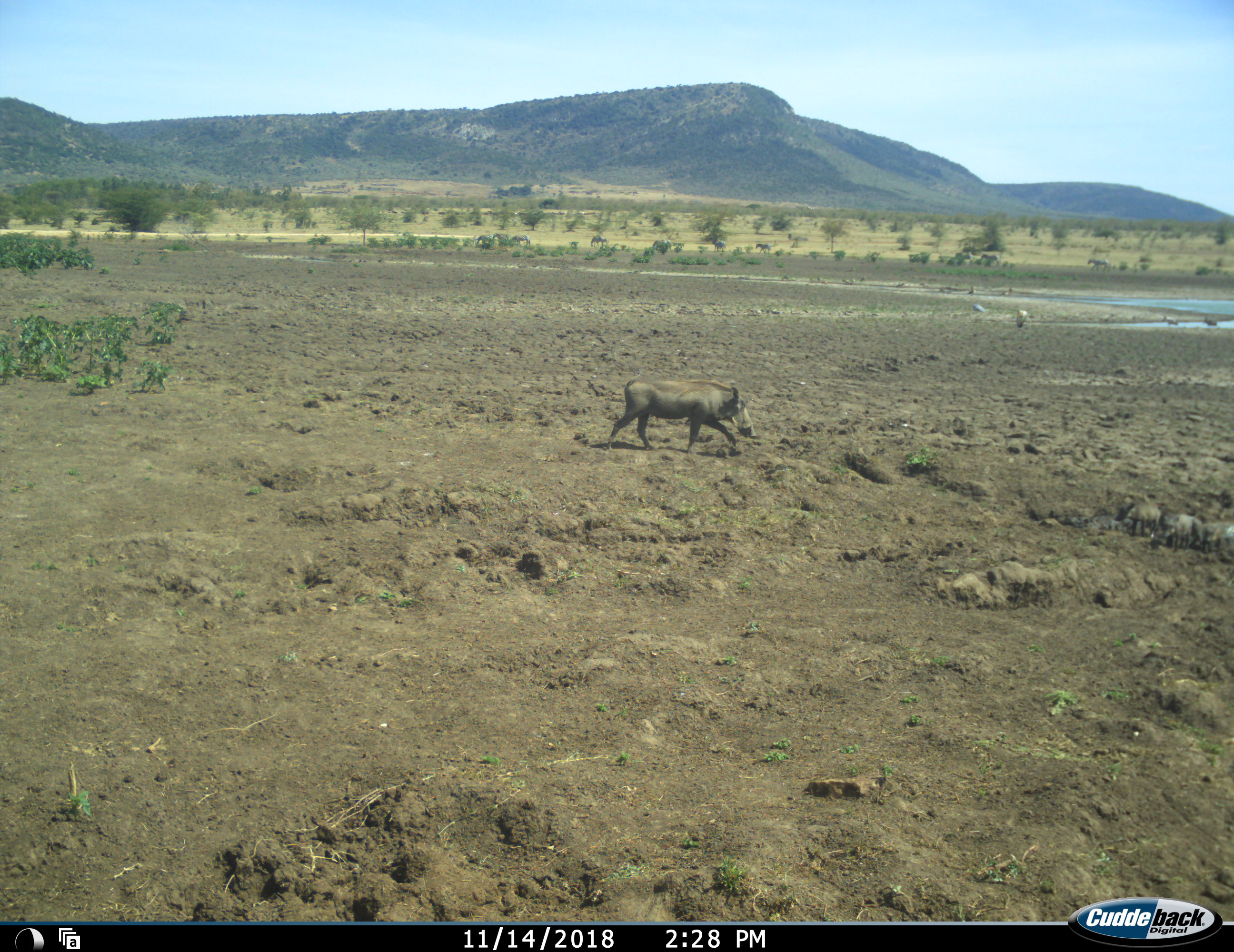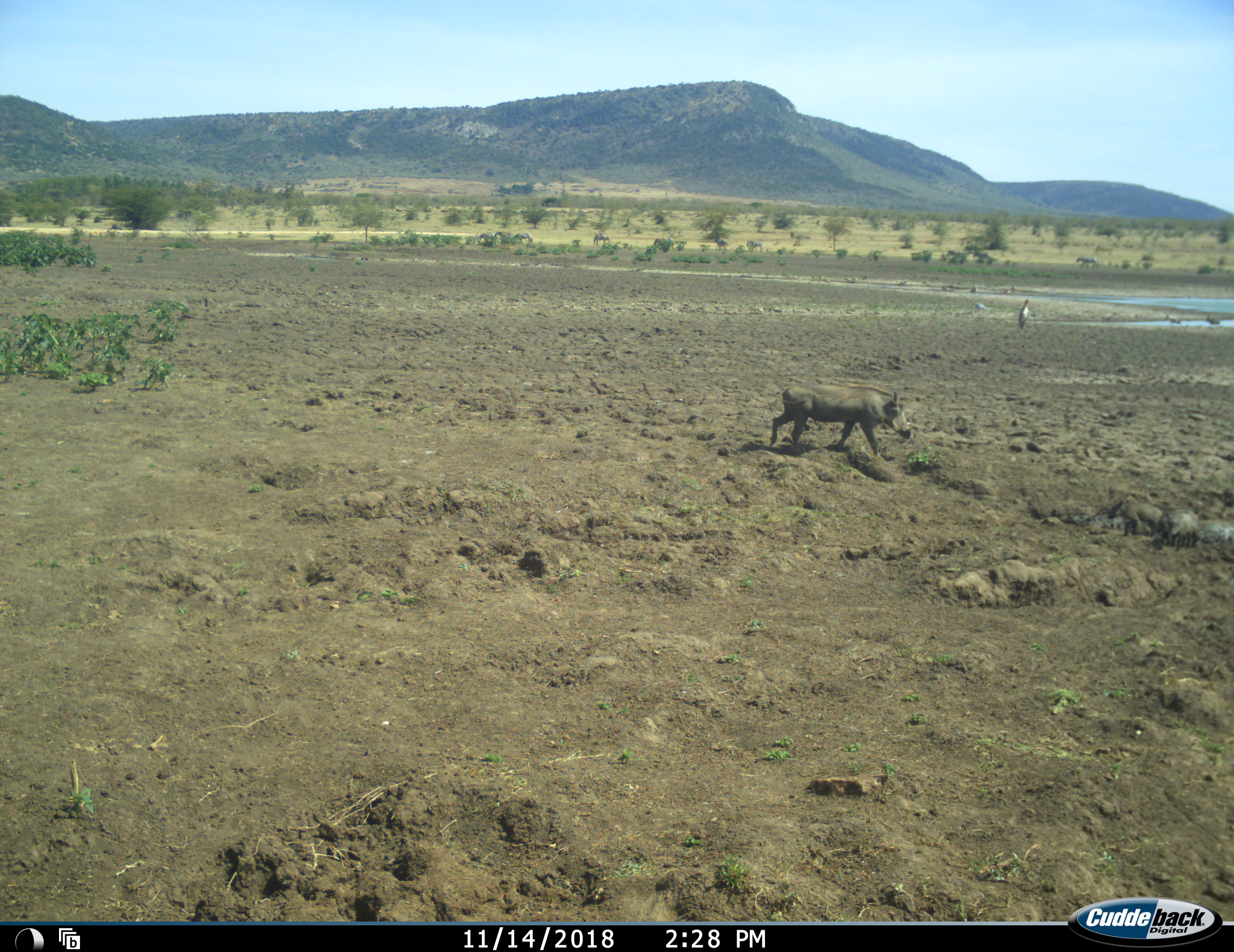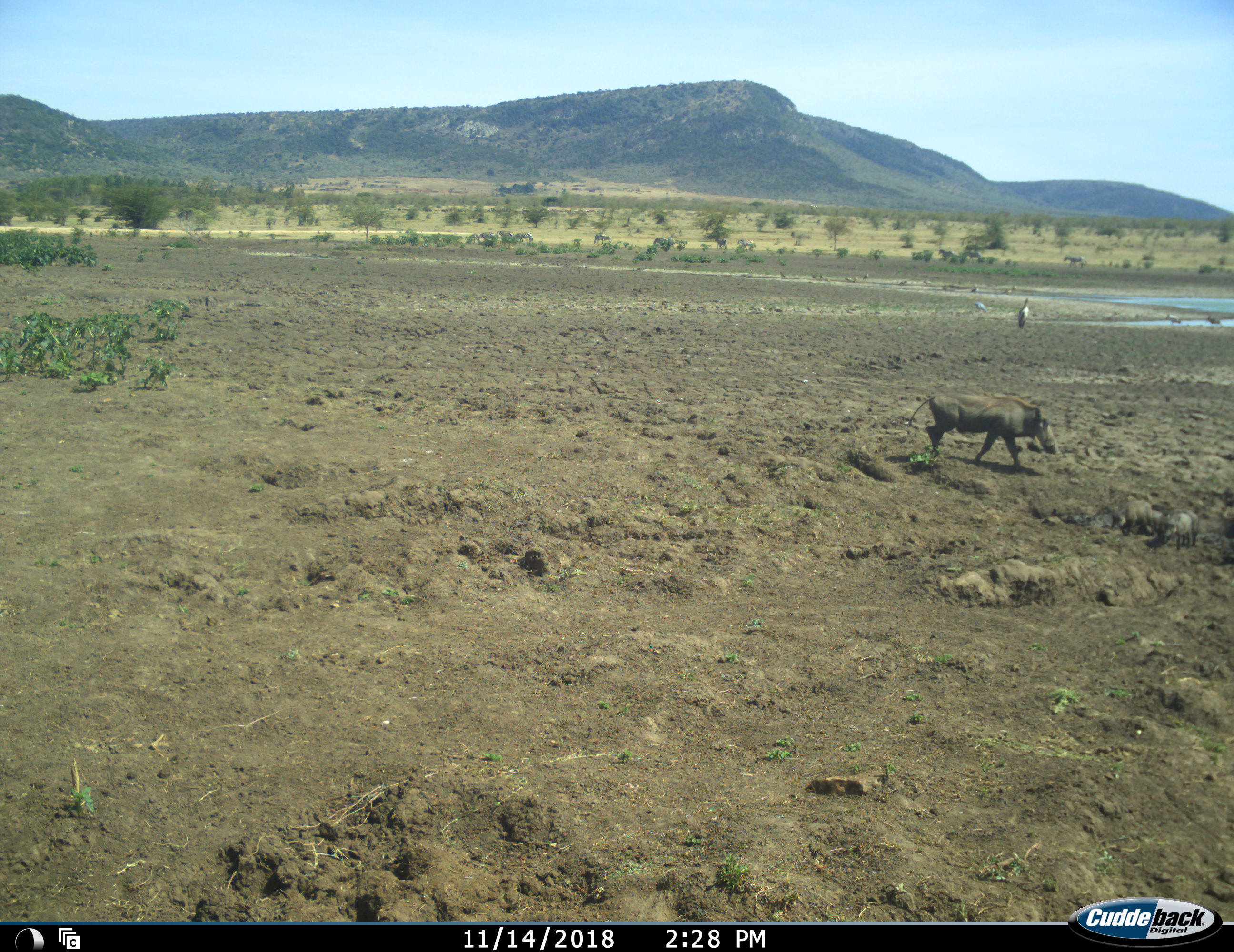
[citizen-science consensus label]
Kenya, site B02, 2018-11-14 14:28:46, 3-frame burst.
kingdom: Animalia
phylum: Chordata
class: Mammalia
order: Artiodactyla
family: Suidae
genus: Phacochoerus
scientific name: Phacochoerus africanus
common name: warthog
Warthog (Phacochoerus africanus), count 4. Behavior (volunteer vote fractions): standing 20%, resting 10%, moving 90%, interacting 0%. Young present (vote fraction): 70%. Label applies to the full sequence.